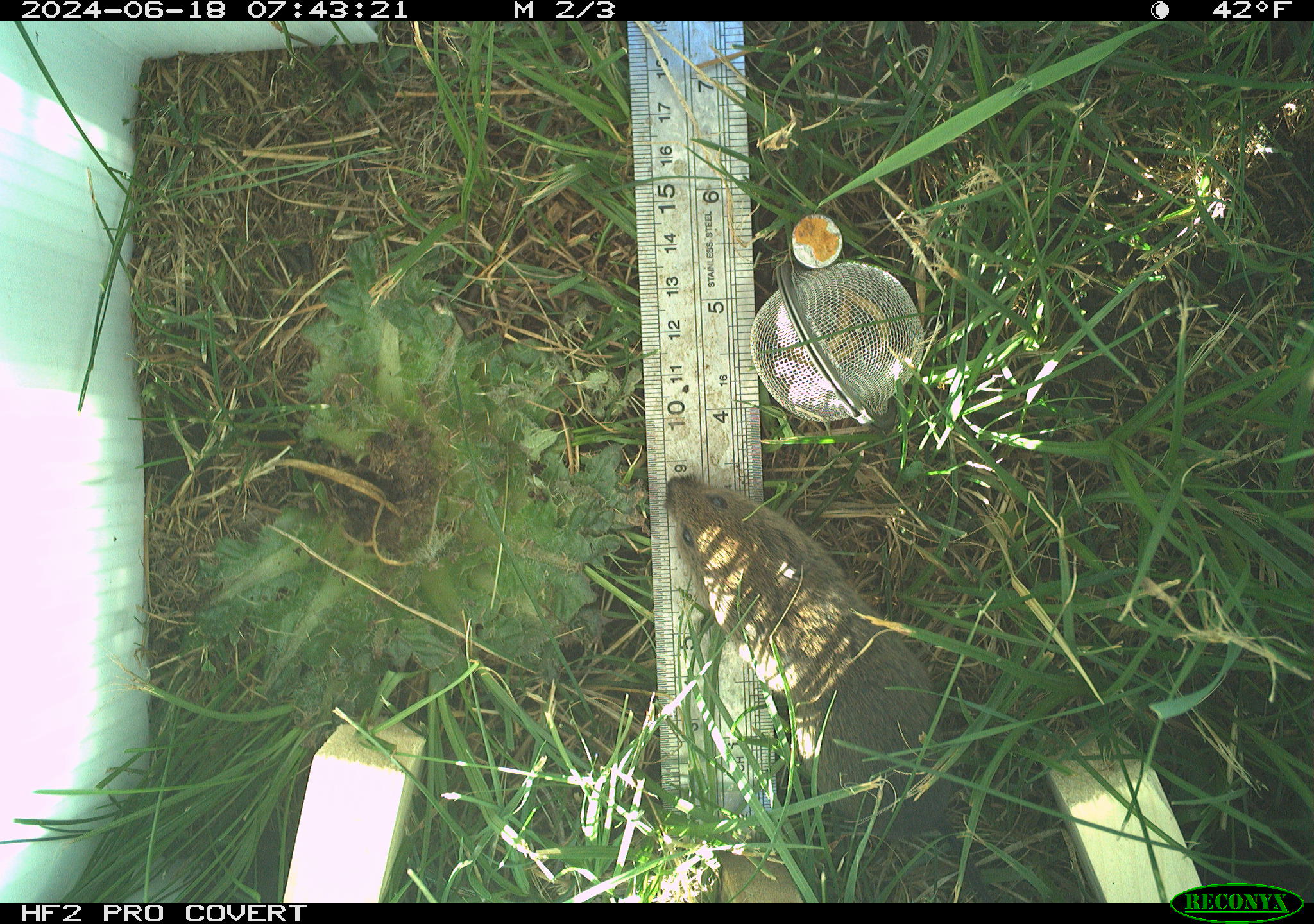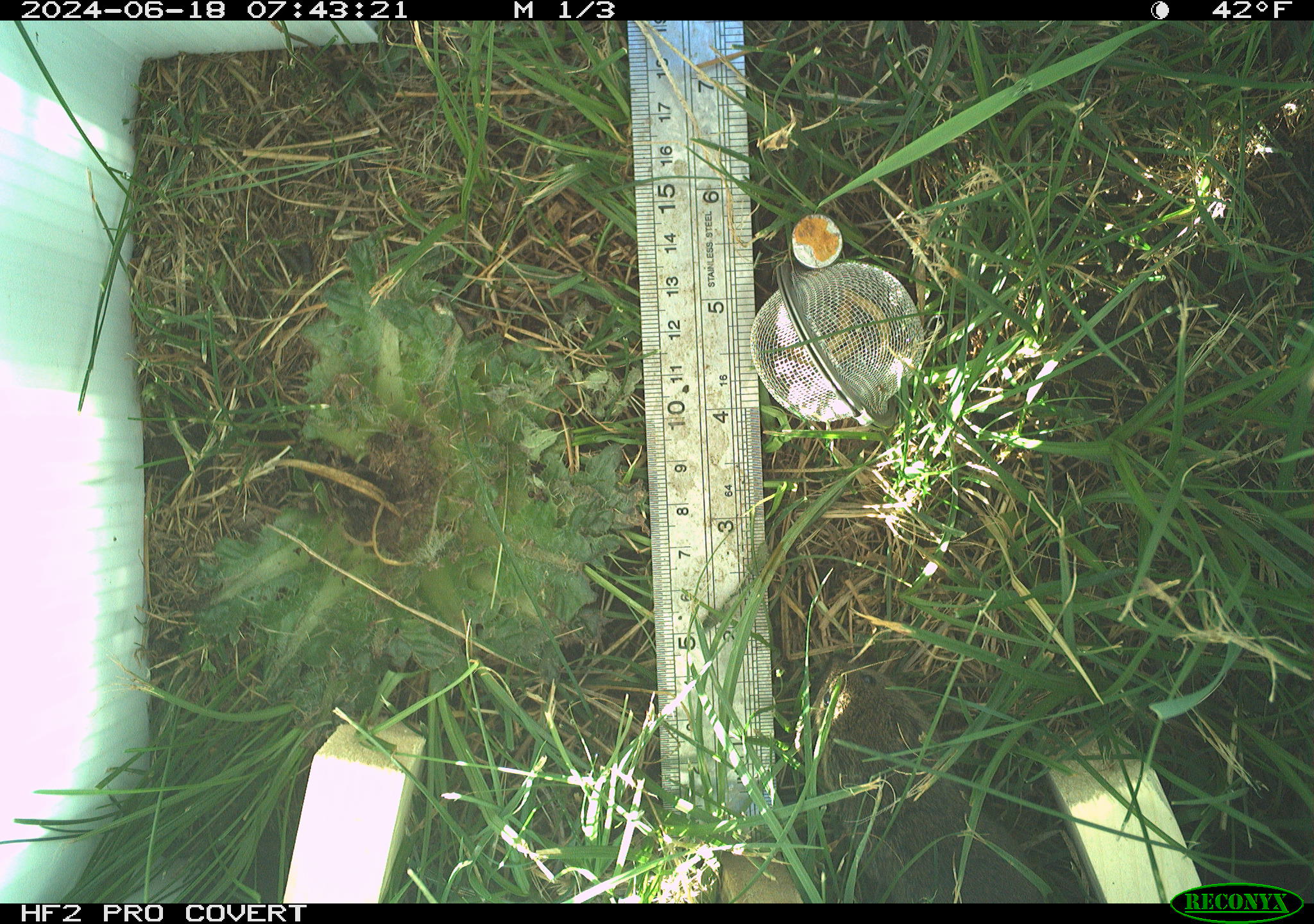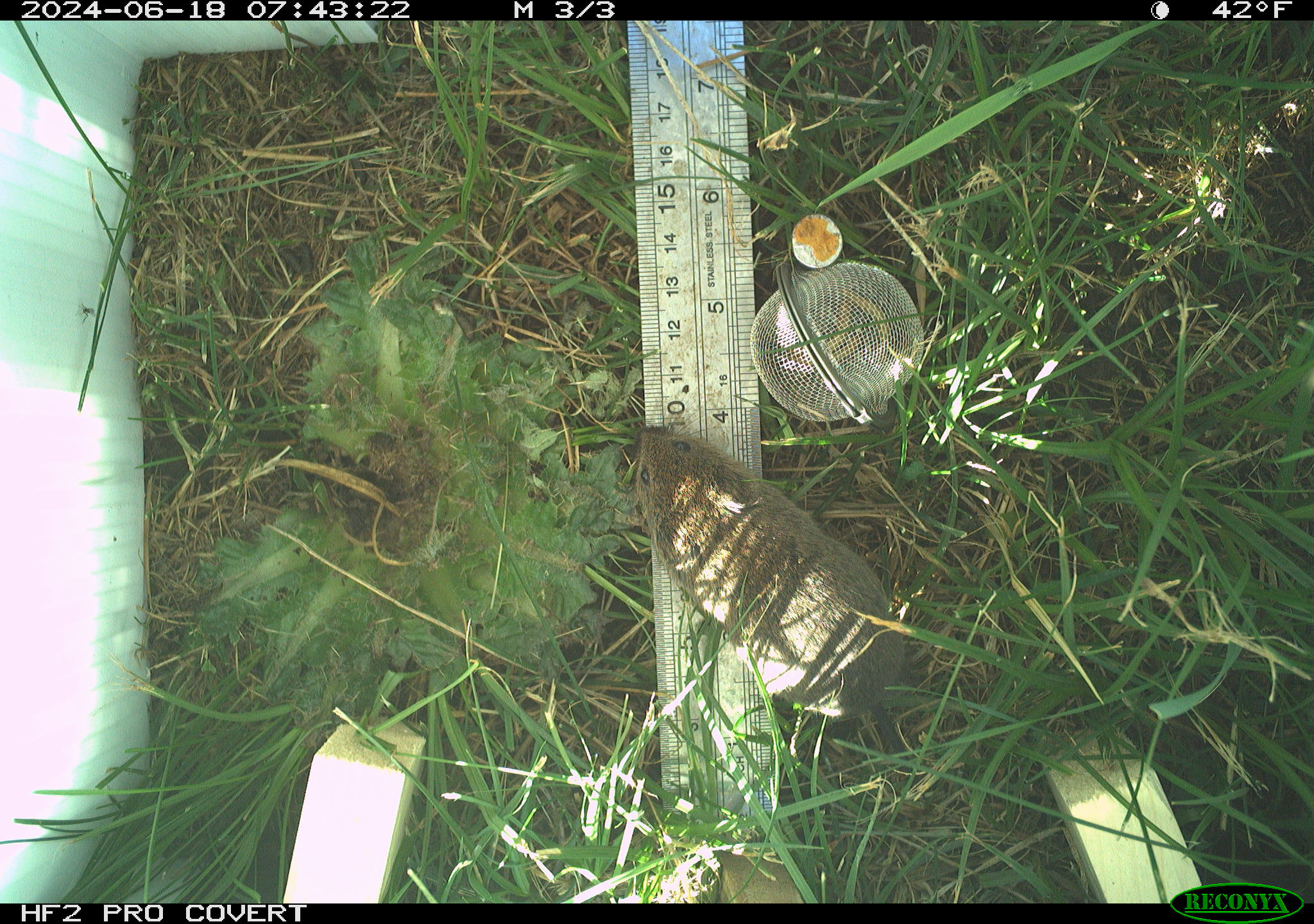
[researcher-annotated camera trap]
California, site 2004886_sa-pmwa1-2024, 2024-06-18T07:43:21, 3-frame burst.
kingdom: Animalia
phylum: Chordata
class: Mammalia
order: Rodentia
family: Cricetidae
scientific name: Arvicolinae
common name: voles, lemmings, and muskrats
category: arvicolinae subfamily